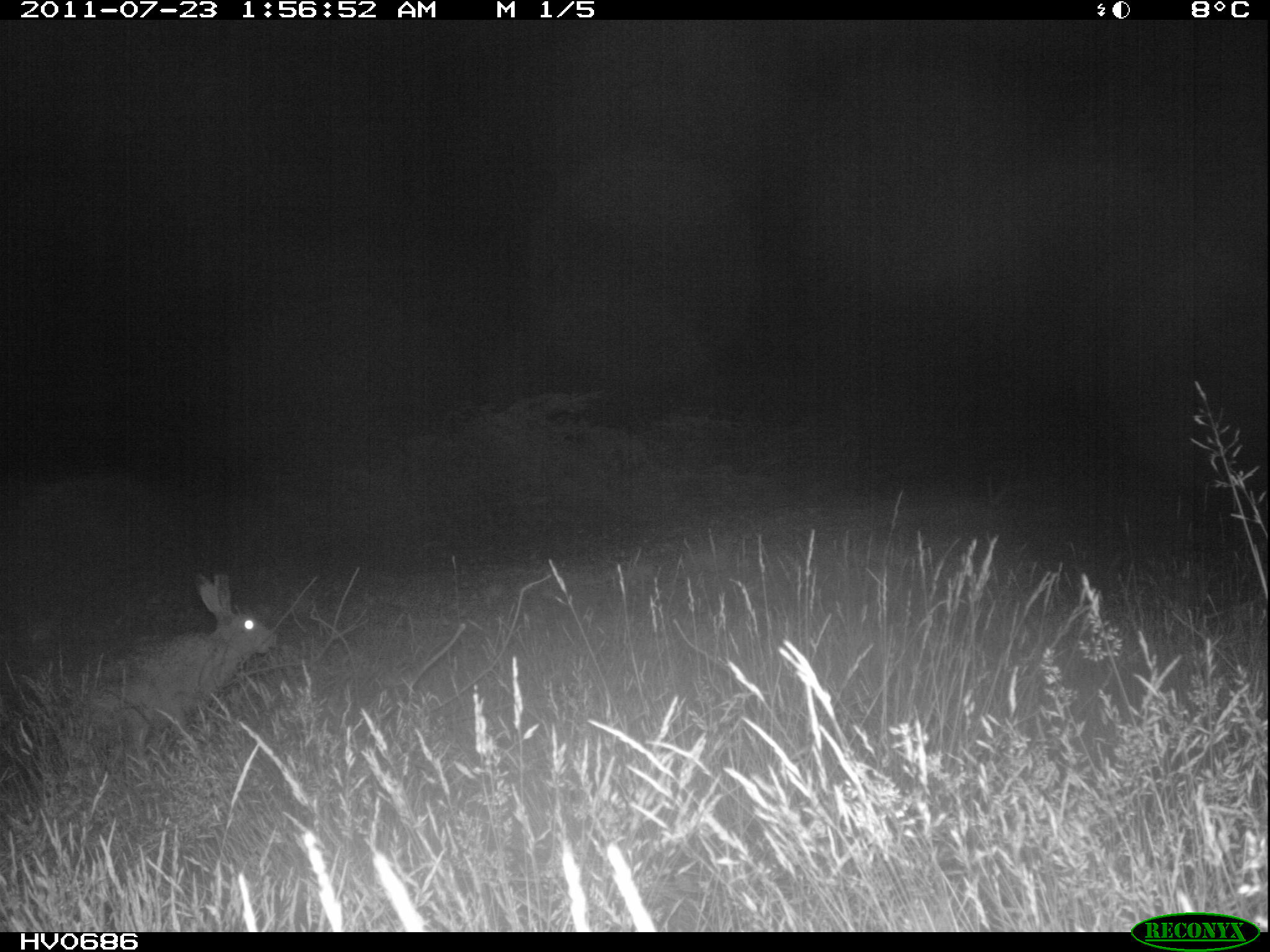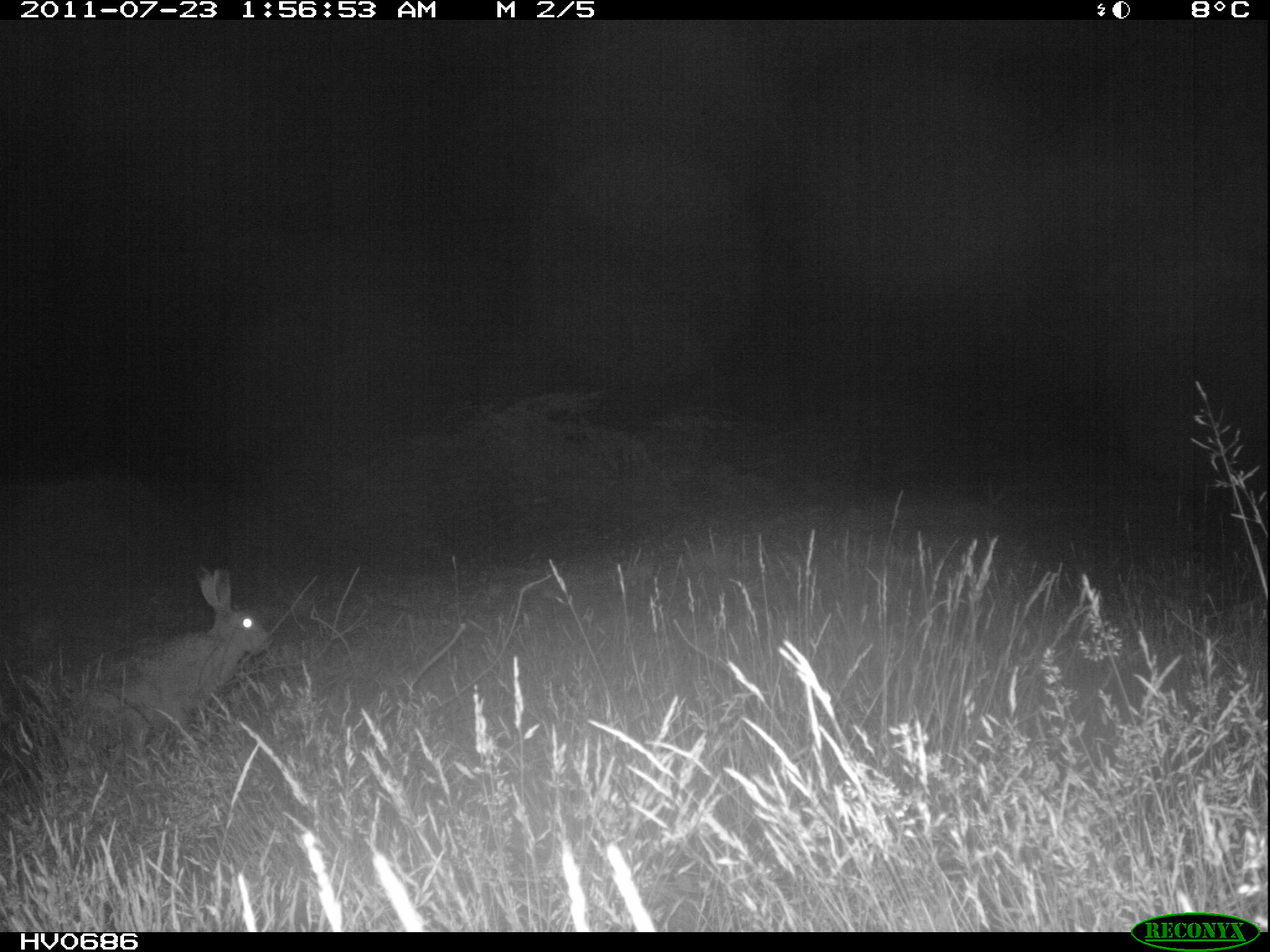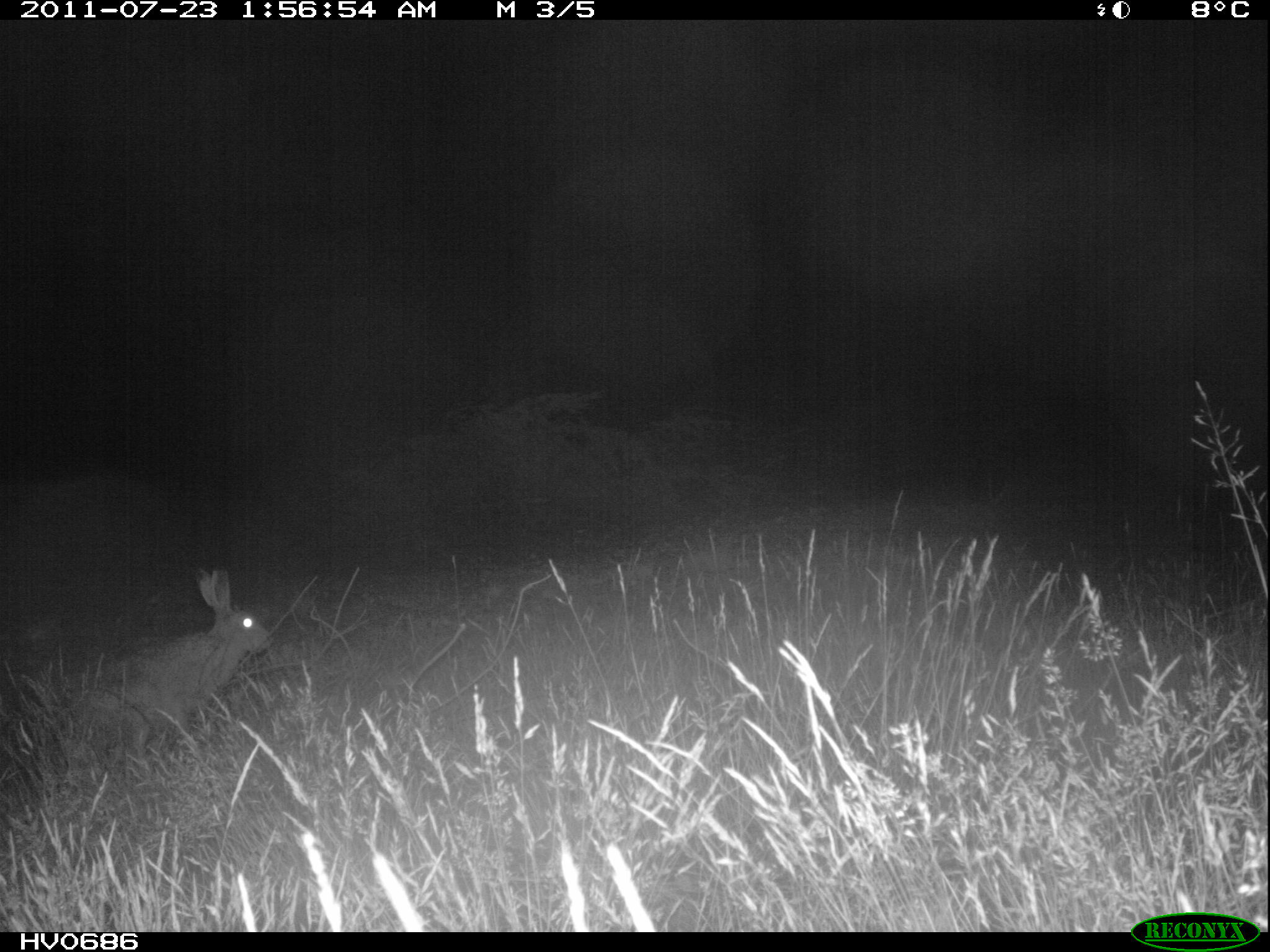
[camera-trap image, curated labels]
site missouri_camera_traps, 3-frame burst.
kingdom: Animalia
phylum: Chordata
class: Mammalia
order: Lagomorpha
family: Leporidae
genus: Lepus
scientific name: Lepus europaeus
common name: european hare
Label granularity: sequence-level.